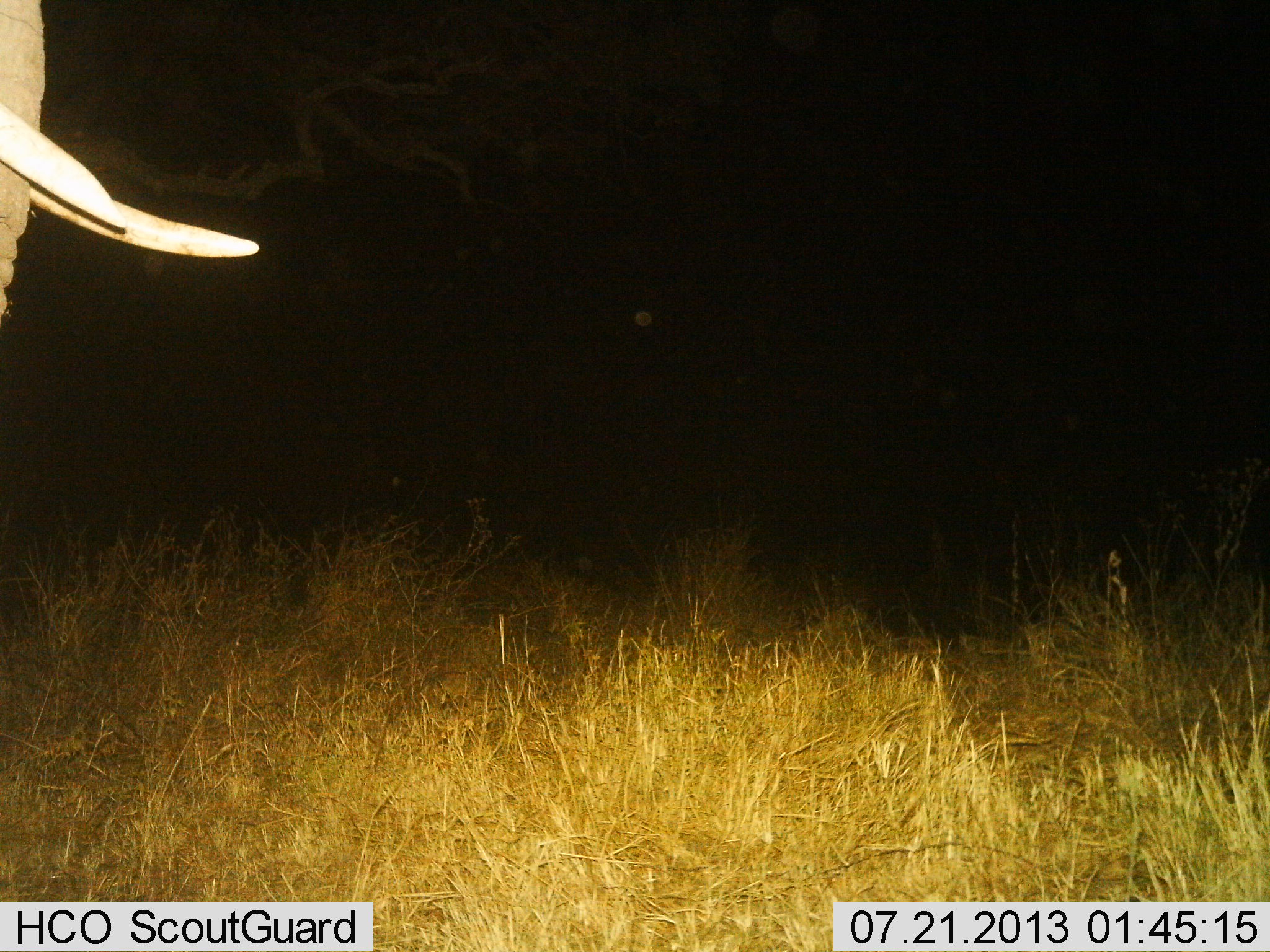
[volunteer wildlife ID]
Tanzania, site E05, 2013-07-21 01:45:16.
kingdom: Animalia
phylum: Chordata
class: Mammalia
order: Proboscidea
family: Elephantidae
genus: Loxodonta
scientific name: Loxodonta africana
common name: african bush elephant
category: elephant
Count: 1.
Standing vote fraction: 95%.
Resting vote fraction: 0%.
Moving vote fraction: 5%.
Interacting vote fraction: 0%.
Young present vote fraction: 0%.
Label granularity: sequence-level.